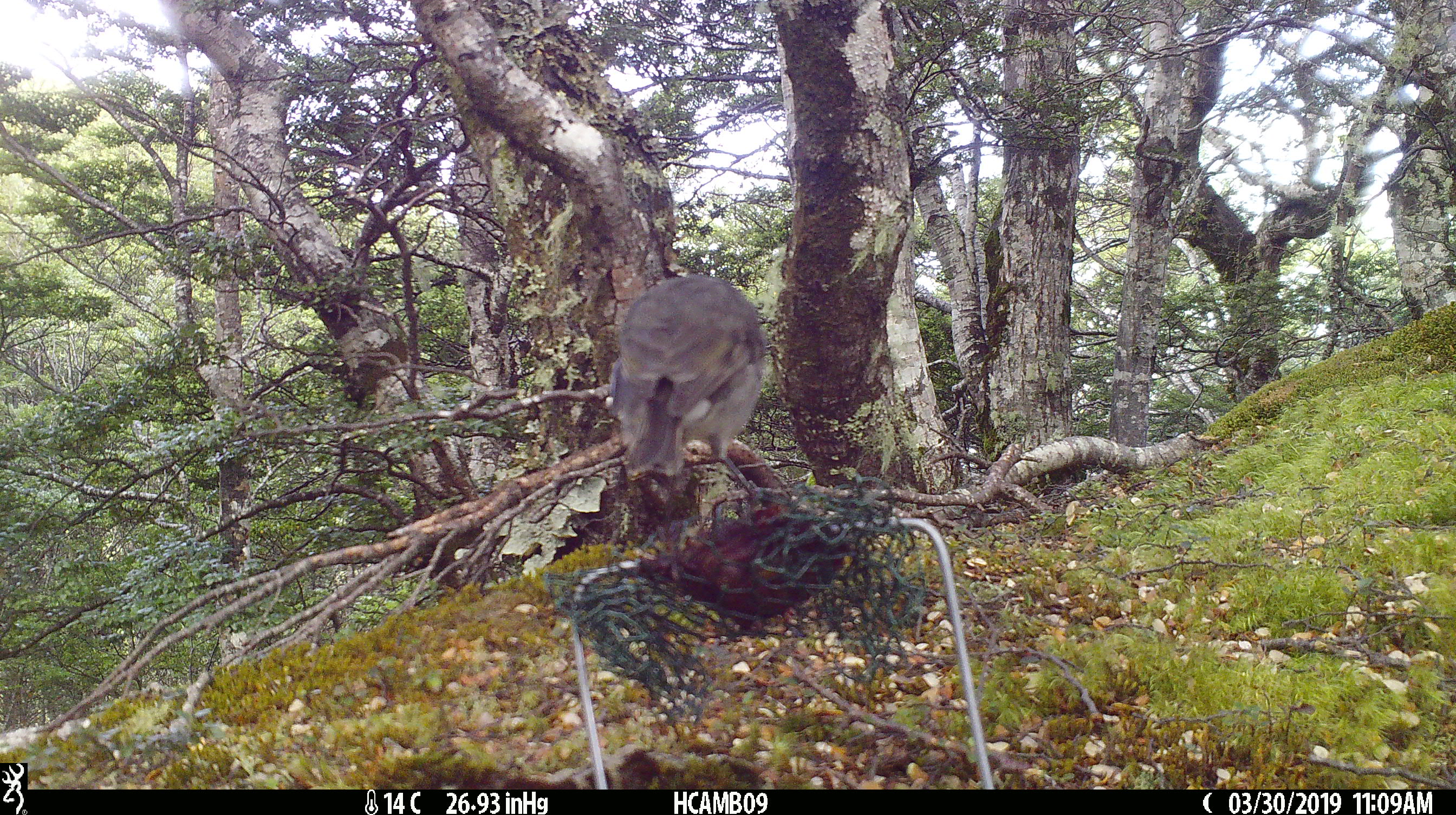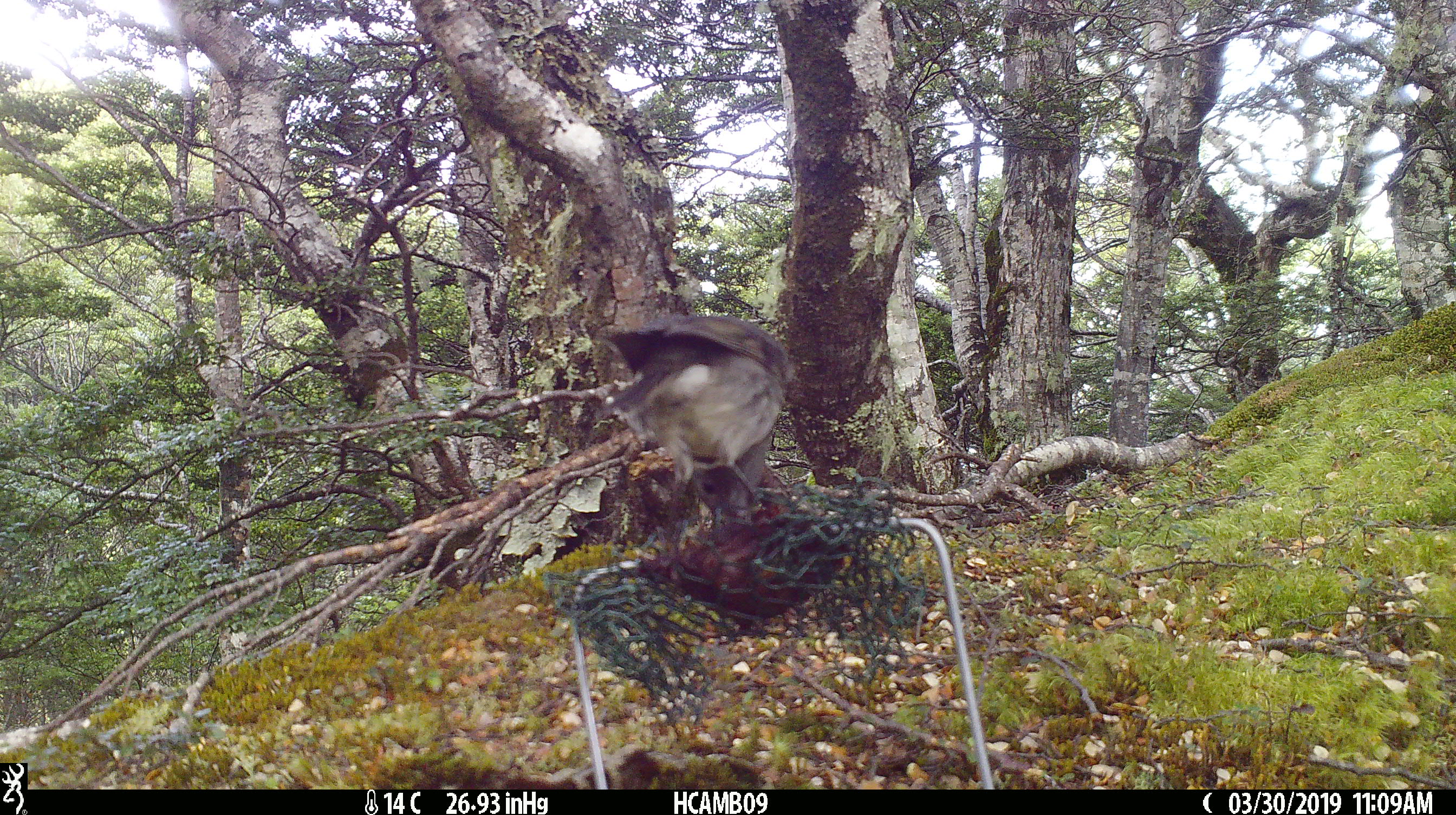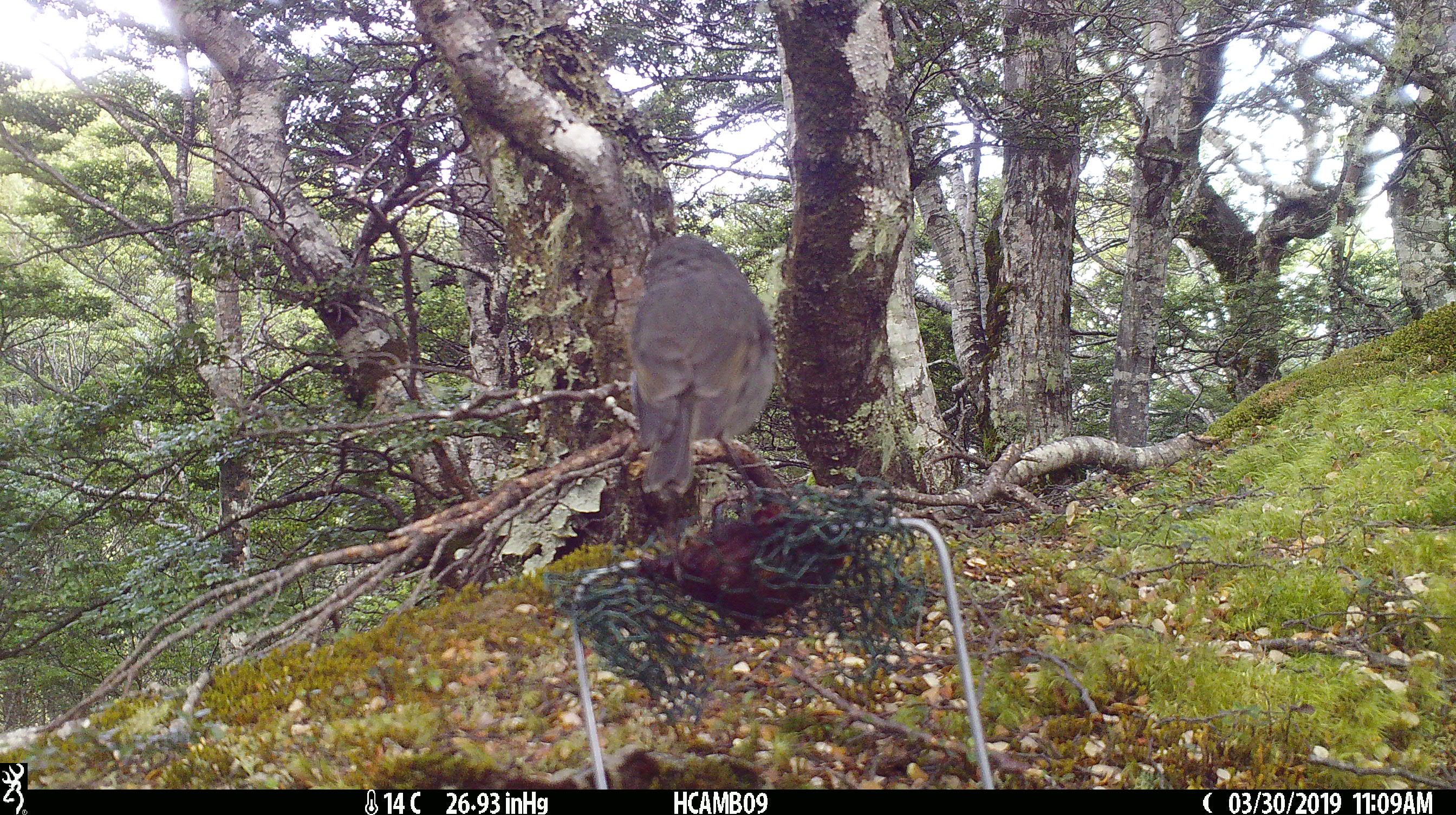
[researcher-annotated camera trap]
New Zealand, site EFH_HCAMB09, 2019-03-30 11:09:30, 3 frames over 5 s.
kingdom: Animalia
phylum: Chordata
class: Aves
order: Passeriformes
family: Petroicidae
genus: Petroica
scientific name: Petroica australis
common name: new zealand robin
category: robin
Robin (new zealand robin) (Petroica australis).